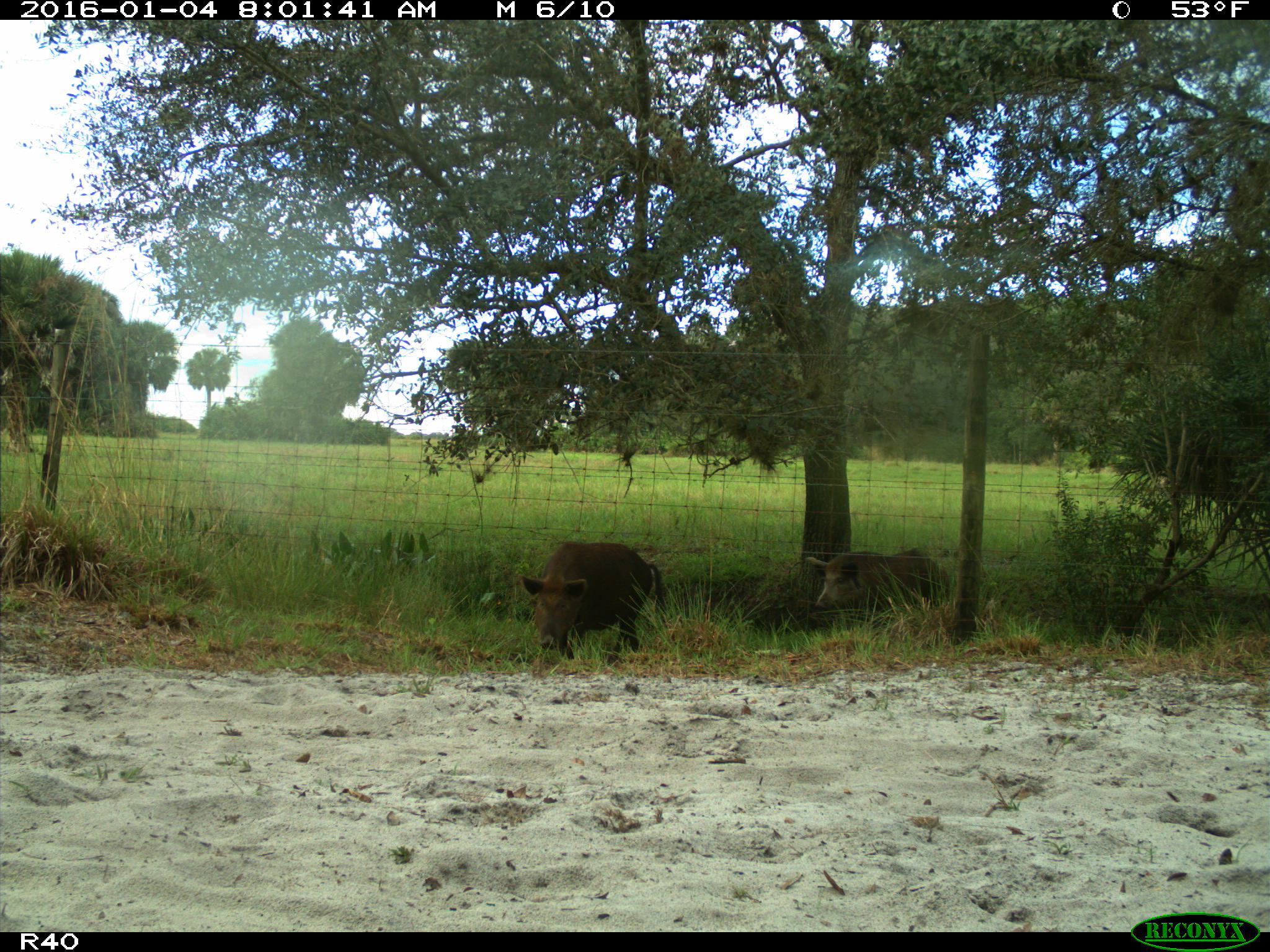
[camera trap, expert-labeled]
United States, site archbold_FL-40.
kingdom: Animalia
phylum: Chordata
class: Mammalia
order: Artiodactyla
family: Suidae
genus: Sus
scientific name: Sus scrofa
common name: wild boar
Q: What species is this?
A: Sus scrofa (wild boar).